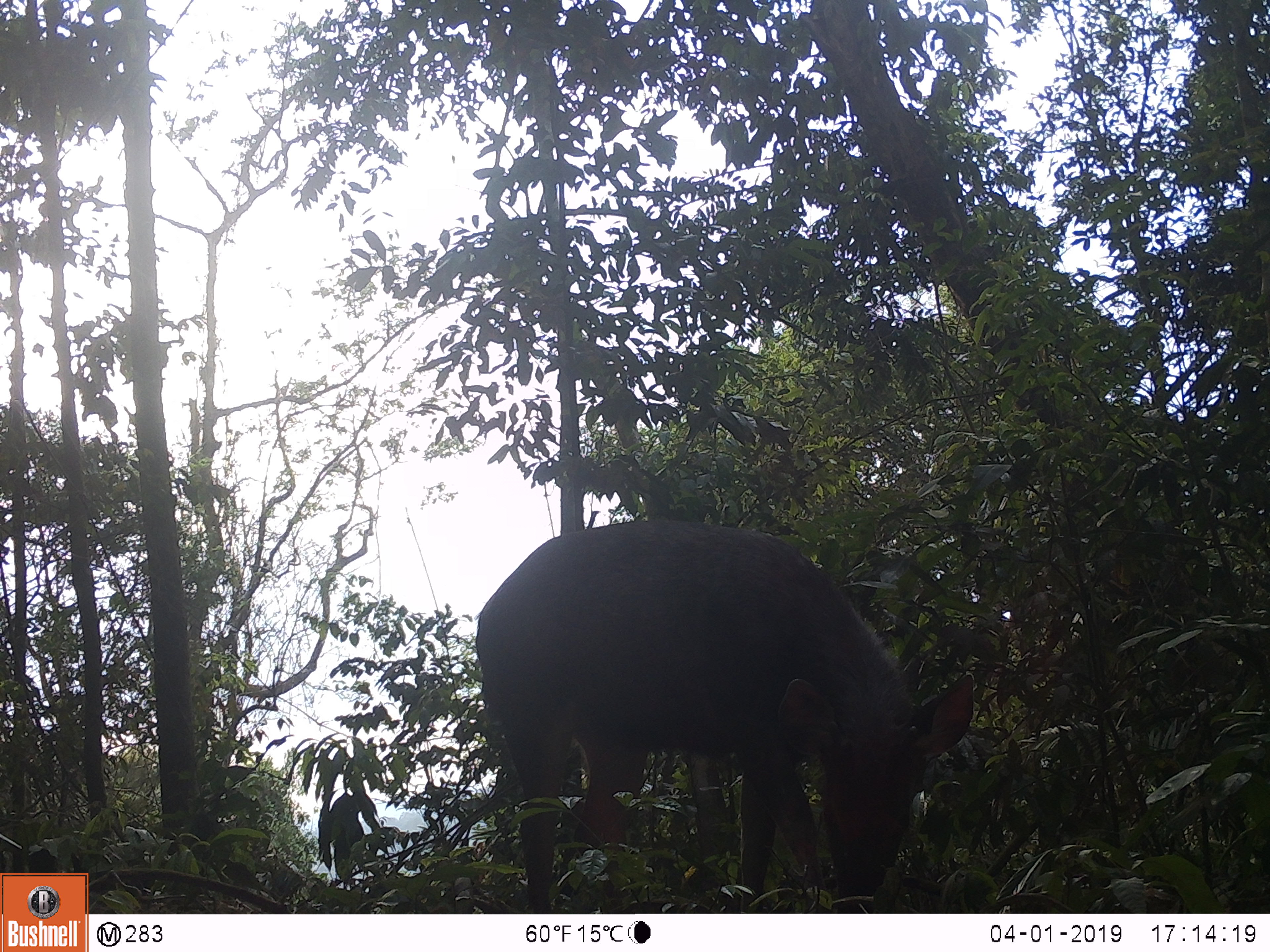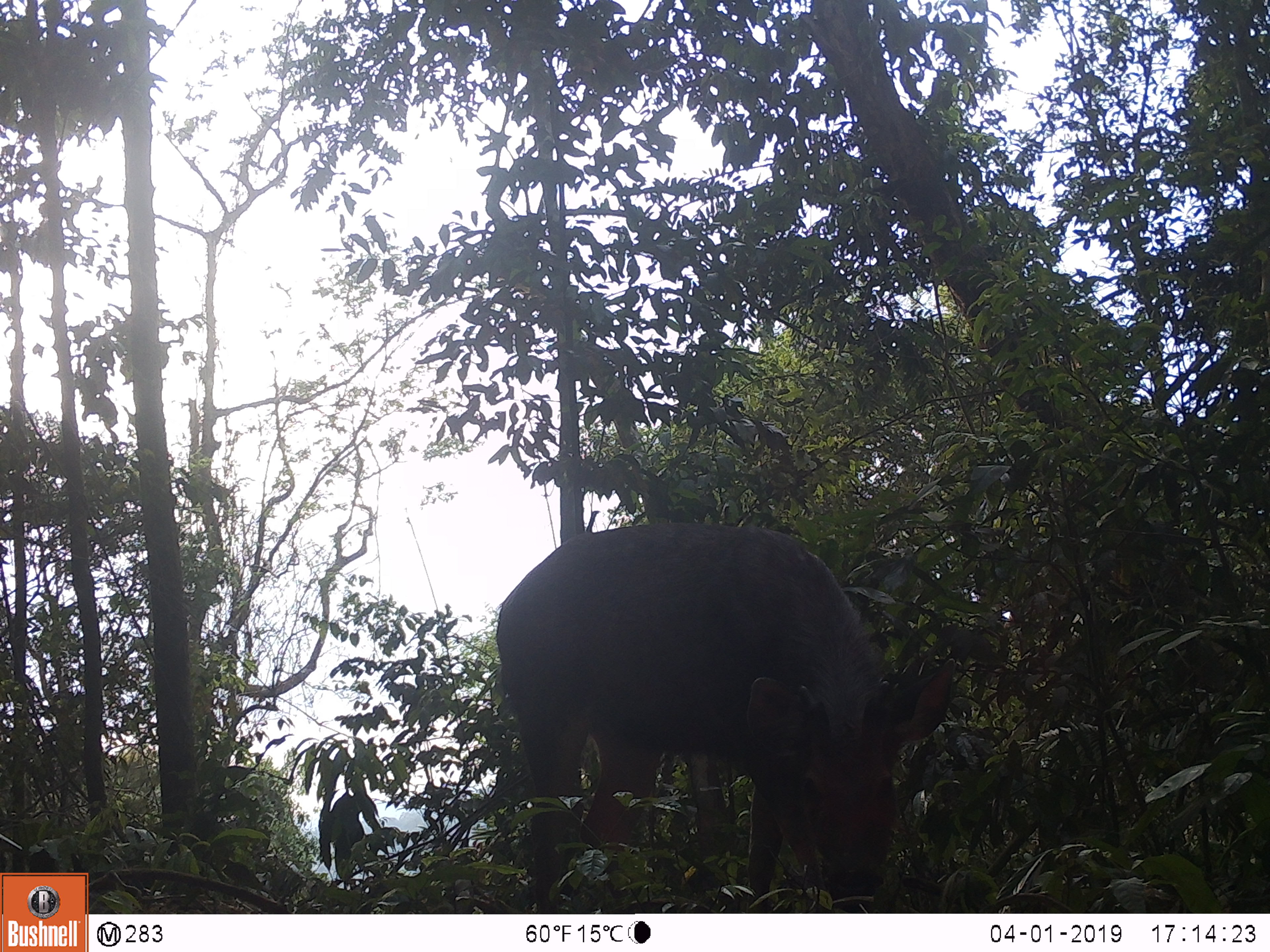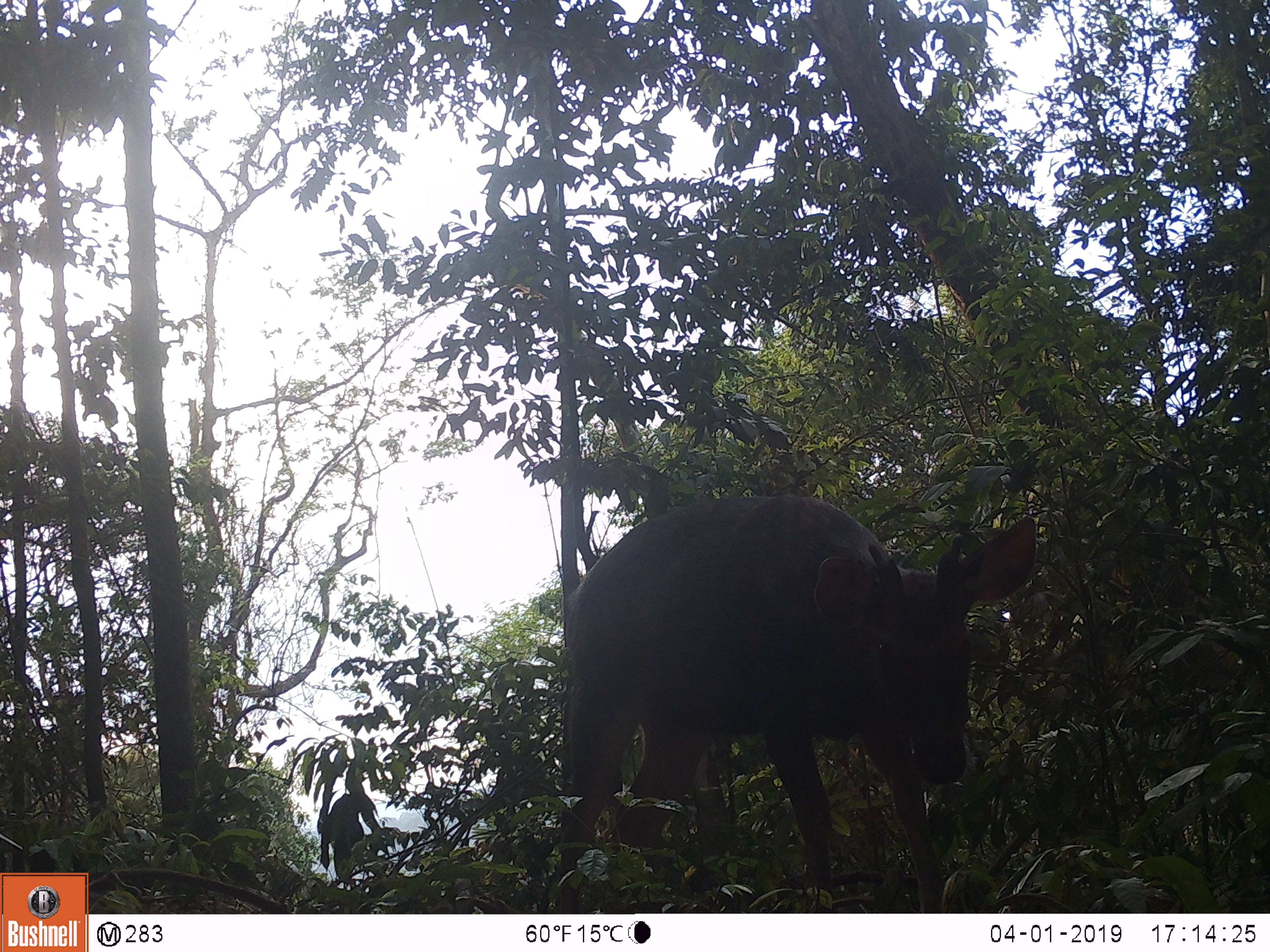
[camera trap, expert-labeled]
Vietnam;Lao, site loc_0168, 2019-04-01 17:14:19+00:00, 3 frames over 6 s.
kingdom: Animalia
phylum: Chordata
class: Mammalia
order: Artiodactyla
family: Cervidae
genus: Rusa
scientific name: Rusa unicolor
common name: sambar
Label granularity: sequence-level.